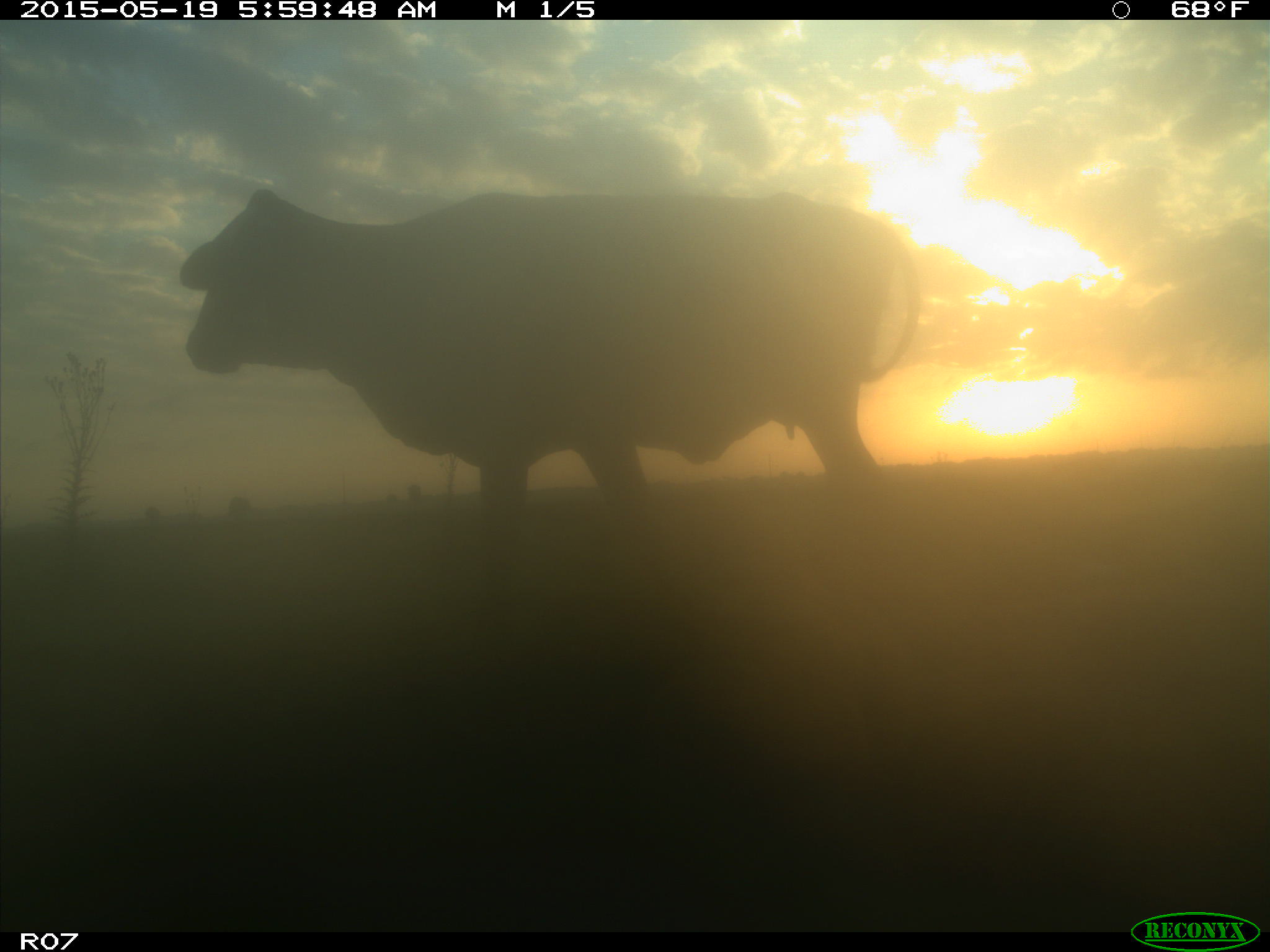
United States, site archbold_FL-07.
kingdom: Animalia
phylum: Chordata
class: Mammalia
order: Artiodactyla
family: Bovidae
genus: Bos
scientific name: Bos taurus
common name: domestic cow